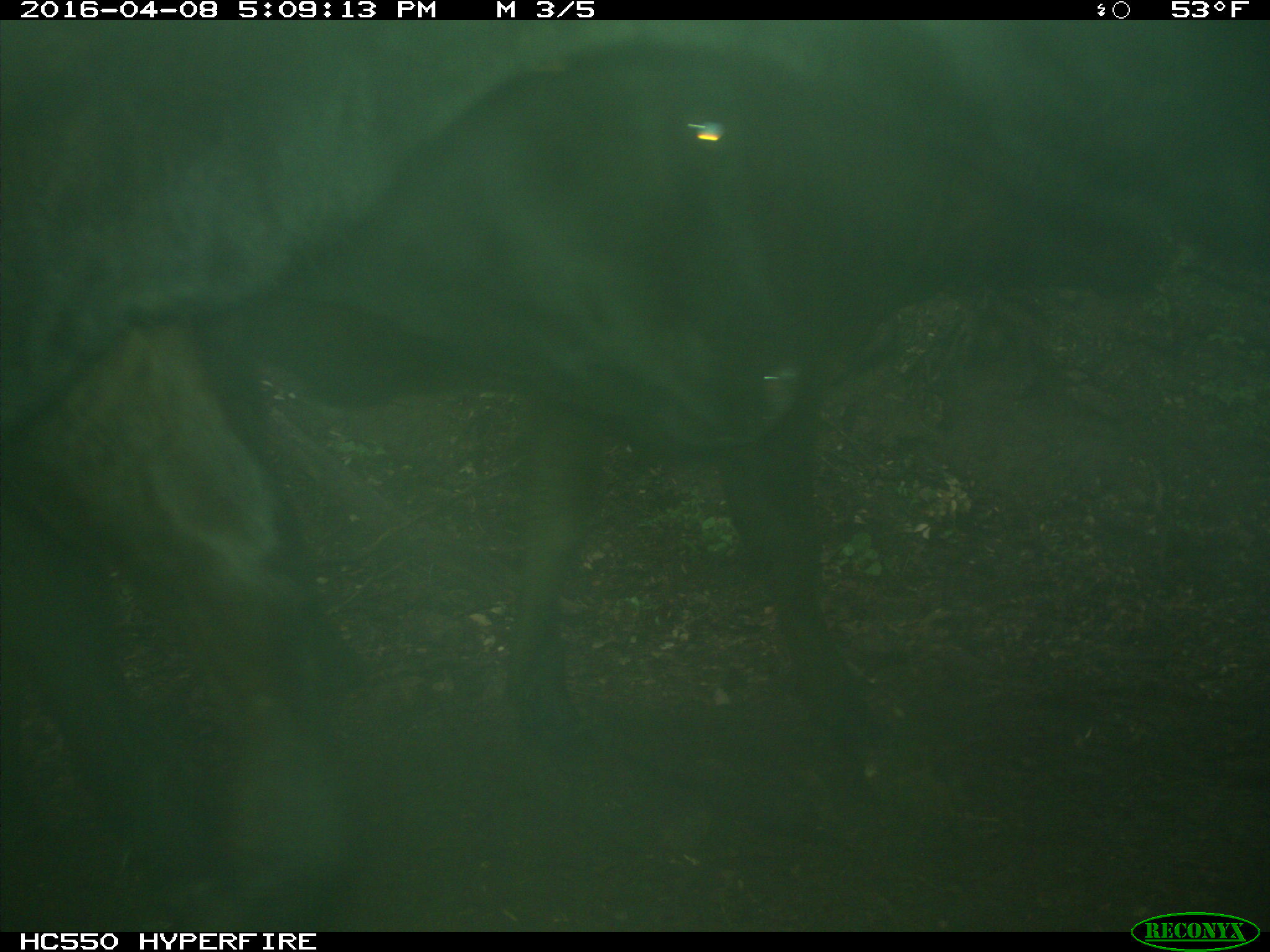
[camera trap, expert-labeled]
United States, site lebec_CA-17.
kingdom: Animalia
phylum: Chordata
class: Mammalia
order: Artiodactyla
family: Bovidae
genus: Bos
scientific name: Bos taurus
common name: domestic cow